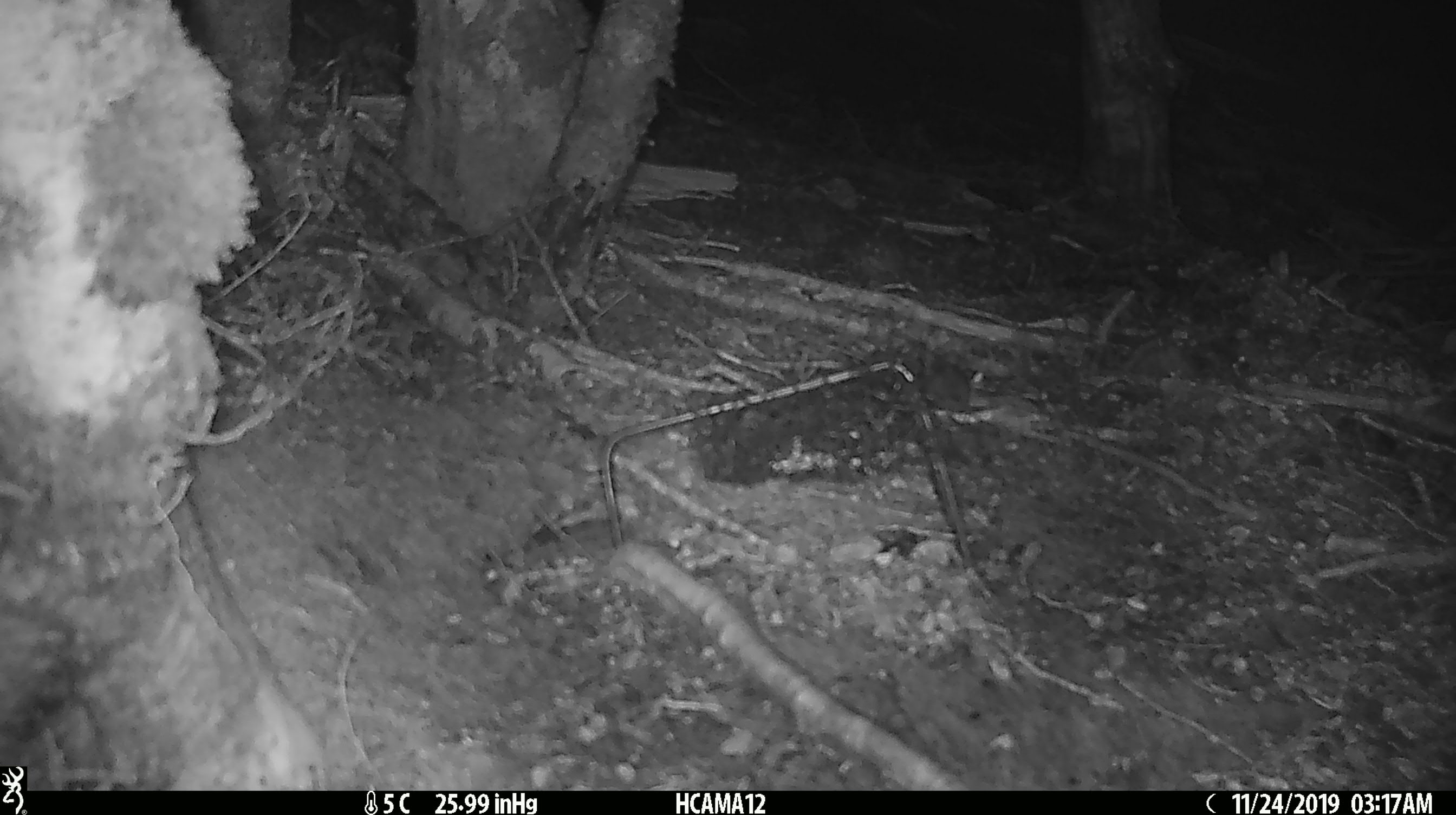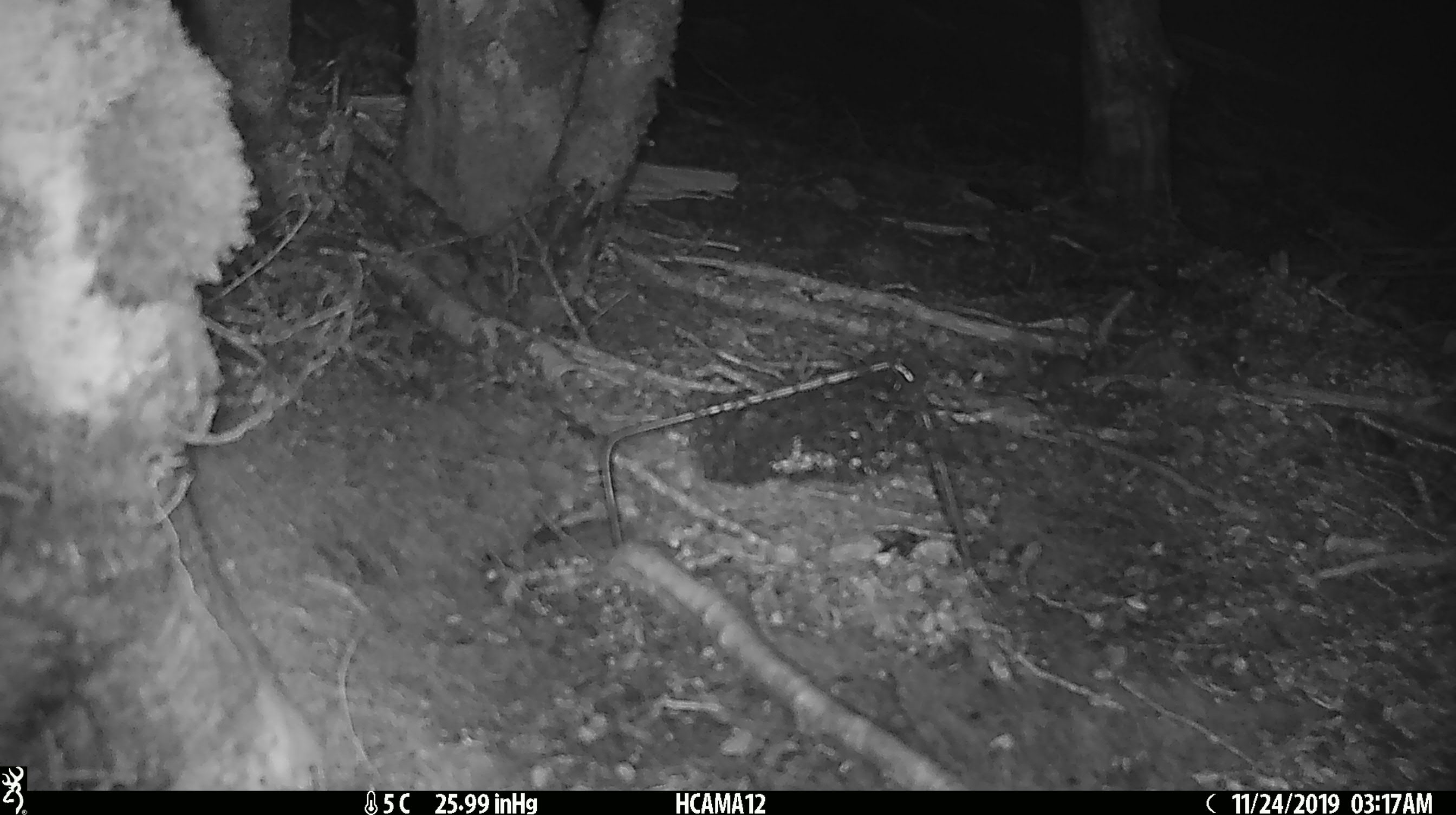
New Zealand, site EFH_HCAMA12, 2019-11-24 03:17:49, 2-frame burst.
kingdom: Animalia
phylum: Chordata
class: Mammalia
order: Rodentia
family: Muridae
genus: Mus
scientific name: Mus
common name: mouse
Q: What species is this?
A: Mouse (Mus).